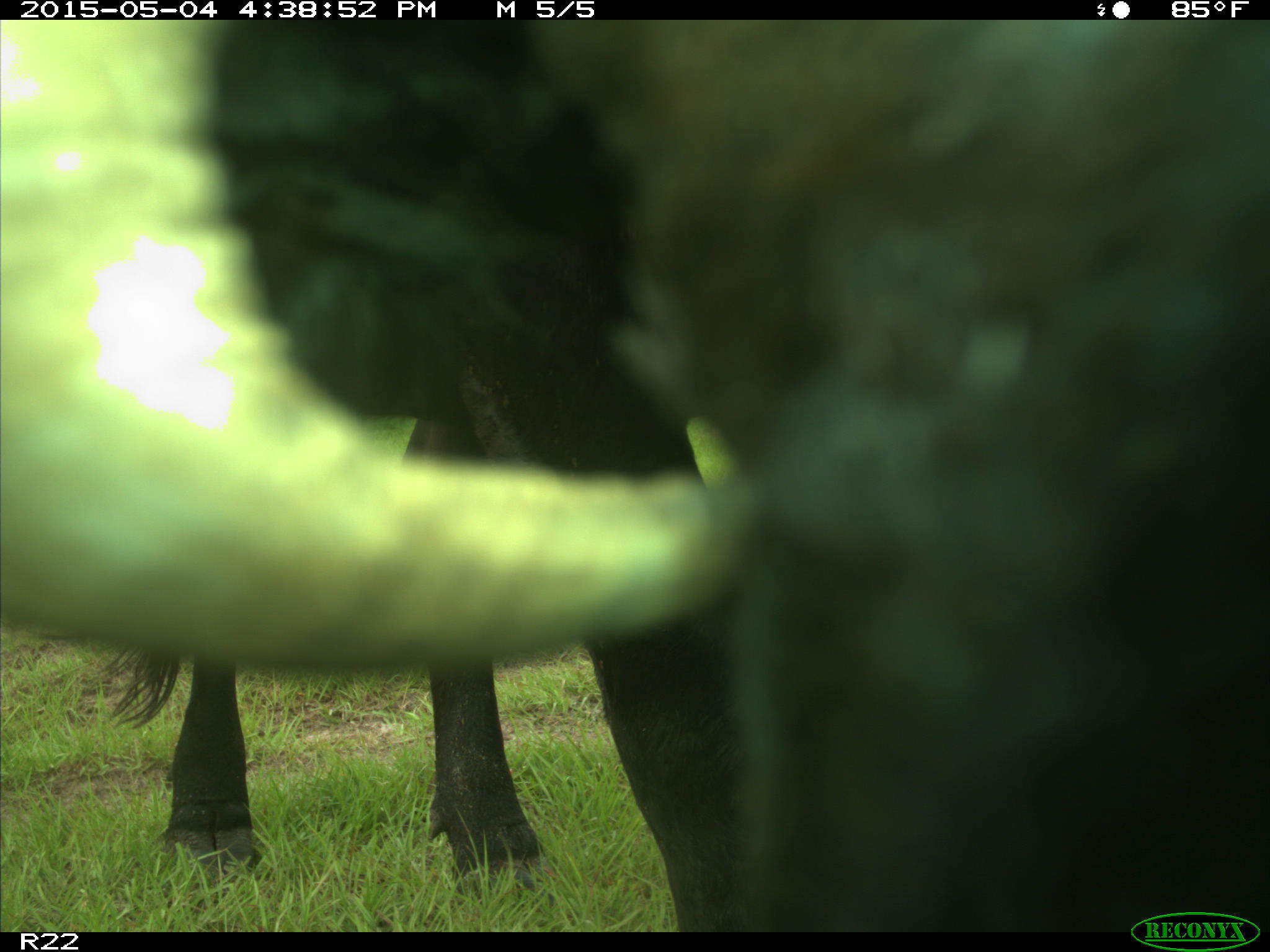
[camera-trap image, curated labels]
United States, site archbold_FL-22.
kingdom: Animalia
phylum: Chordata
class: Mammalia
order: Artiodactyla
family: Bovidae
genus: Bos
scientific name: Bos taurus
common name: domestic cow